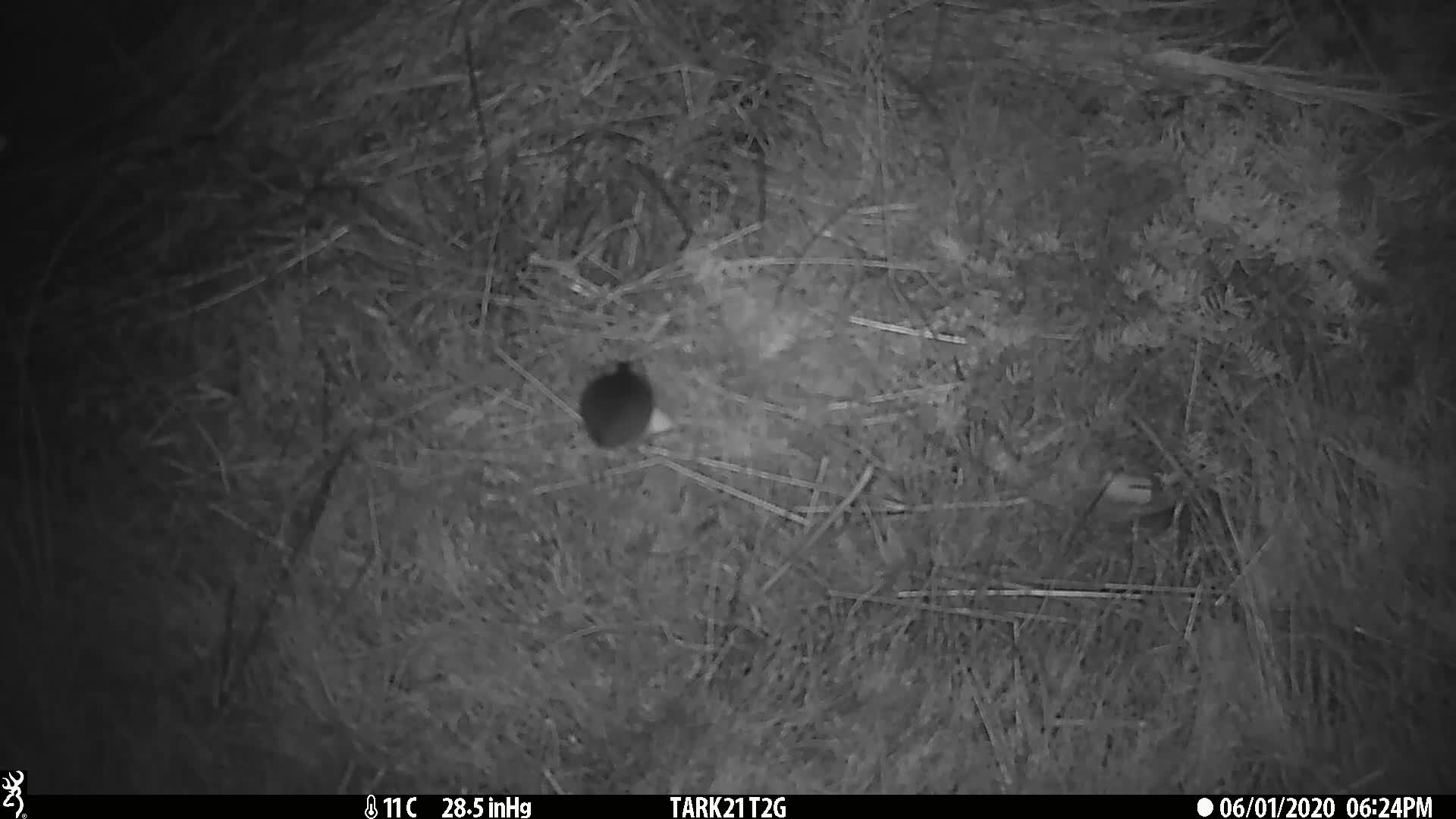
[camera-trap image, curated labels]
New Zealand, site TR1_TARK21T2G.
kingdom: Animalia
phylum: Chordata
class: Mammalia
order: Rodentia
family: Muridae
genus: Mus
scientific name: Mus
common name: mouse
Mouse (Mus).